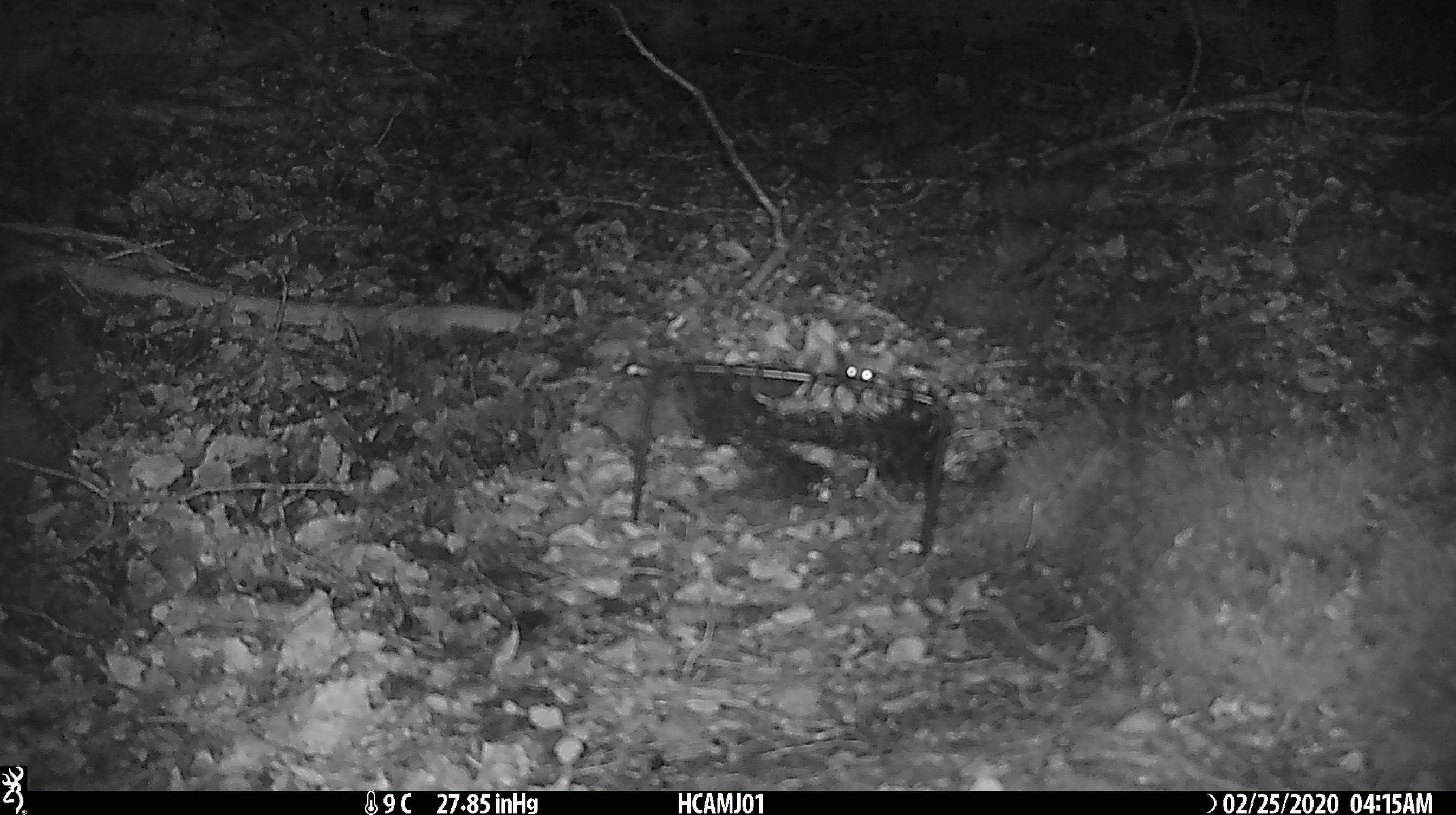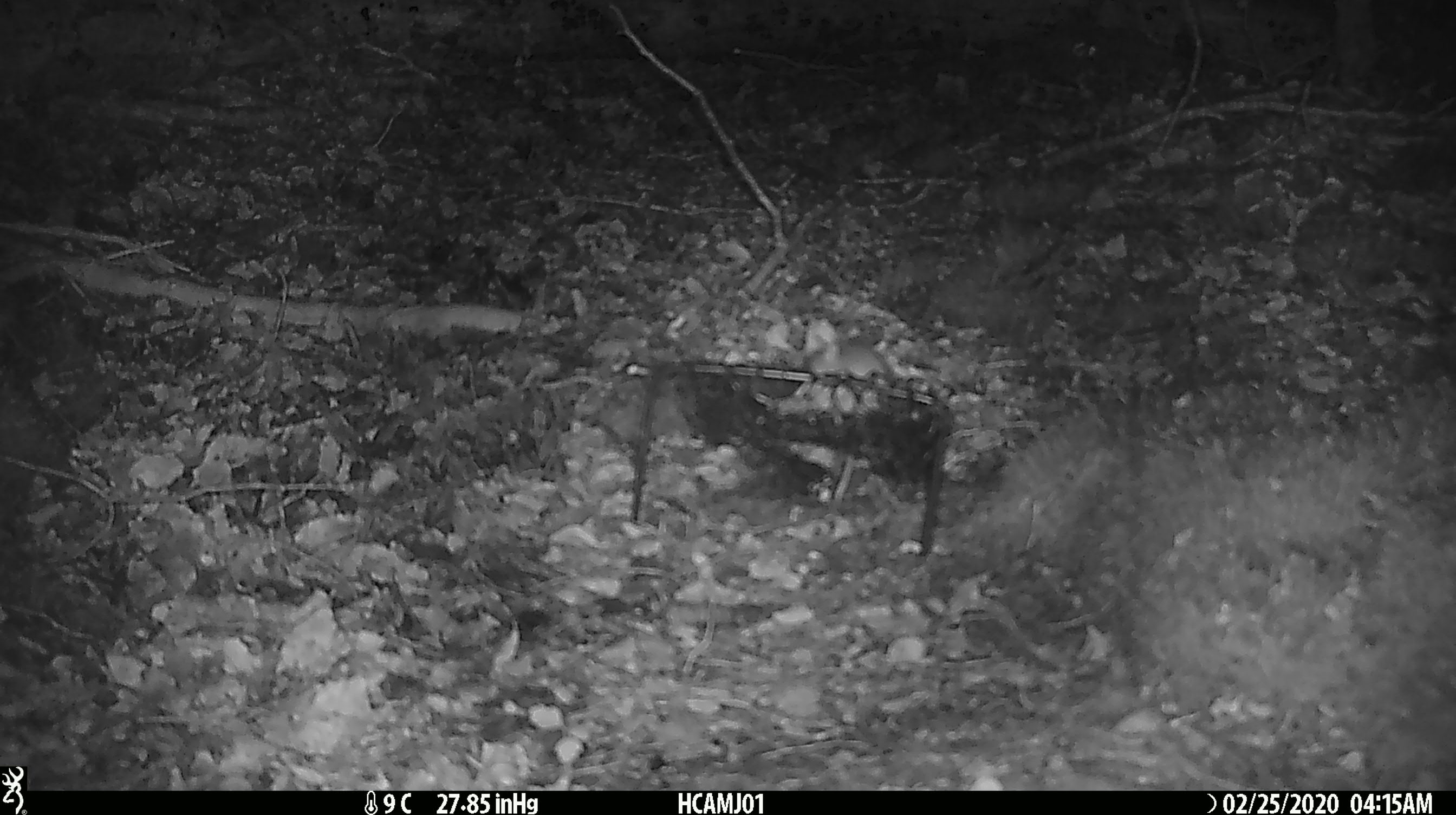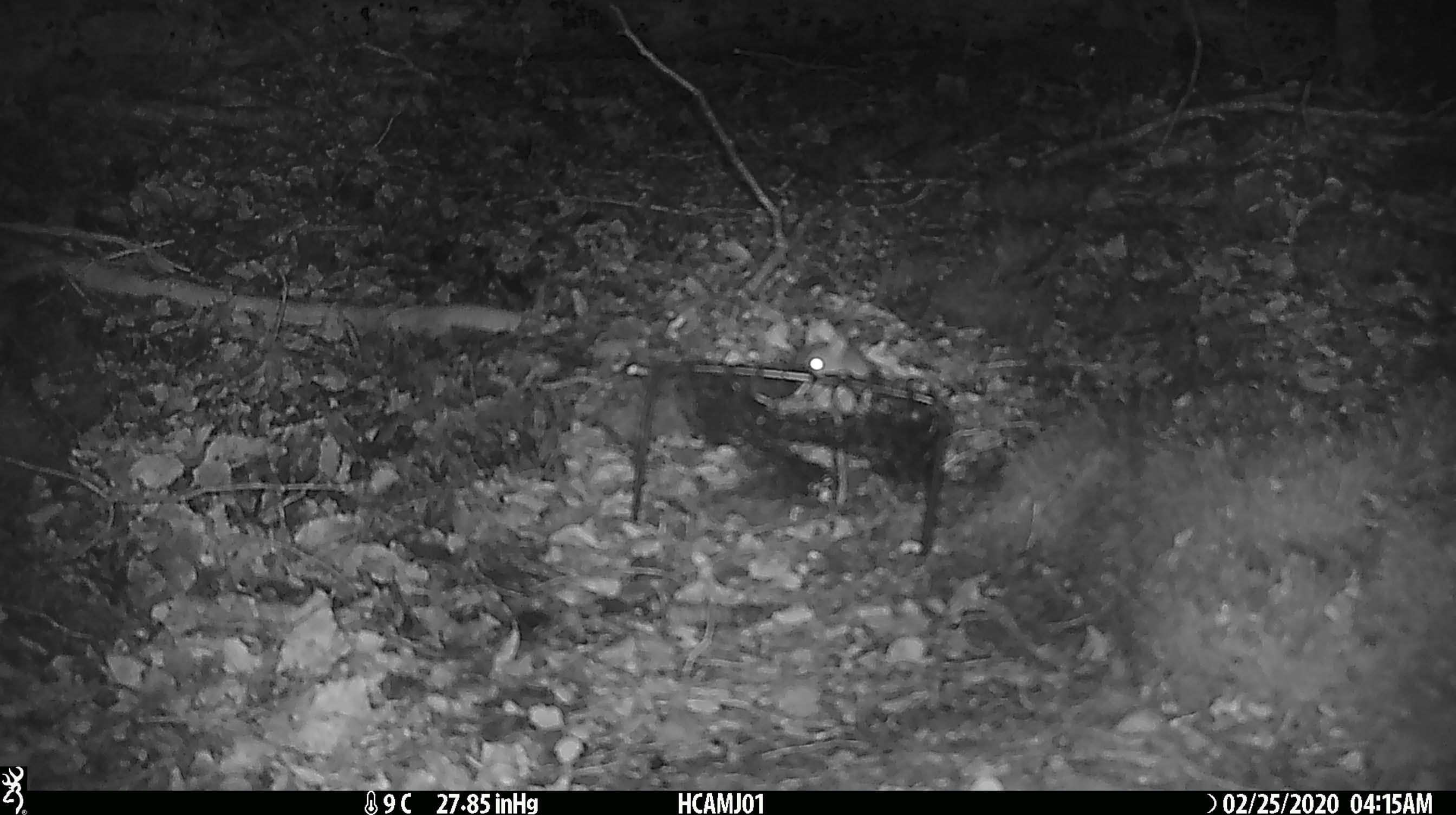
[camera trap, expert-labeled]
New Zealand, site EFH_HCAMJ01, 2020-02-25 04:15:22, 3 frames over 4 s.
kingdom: Animalia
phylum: Chordata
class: Mammalia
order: Rodentia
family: Muridae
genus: Mus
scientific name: Mus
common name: mouse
Mouse (Mus).